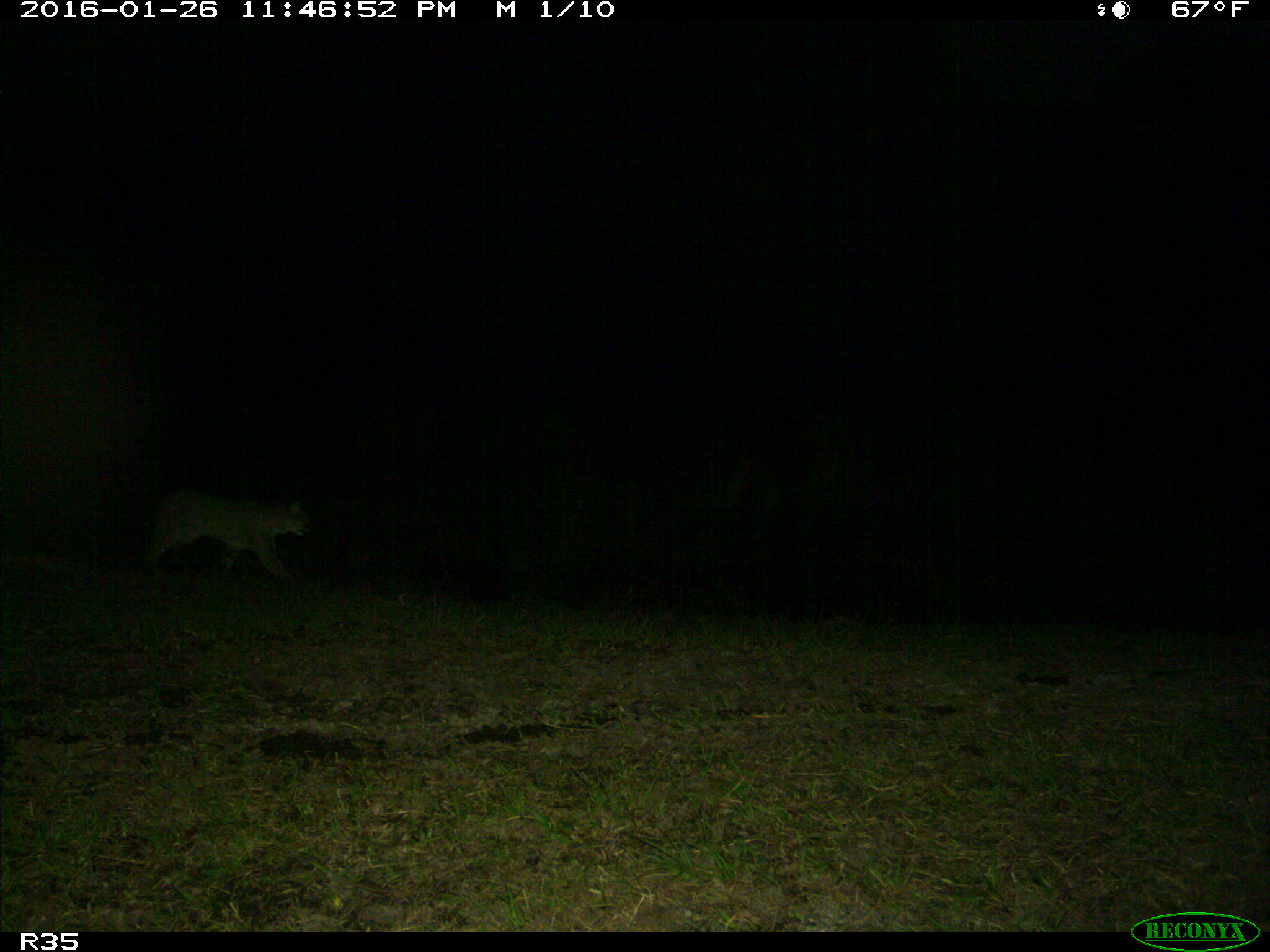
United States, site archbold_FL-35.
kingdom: Animalia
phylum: Chordata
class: Mammalia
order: Carnivora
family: Felidae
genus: Lynx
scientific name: Lynx rufus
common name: bobcat